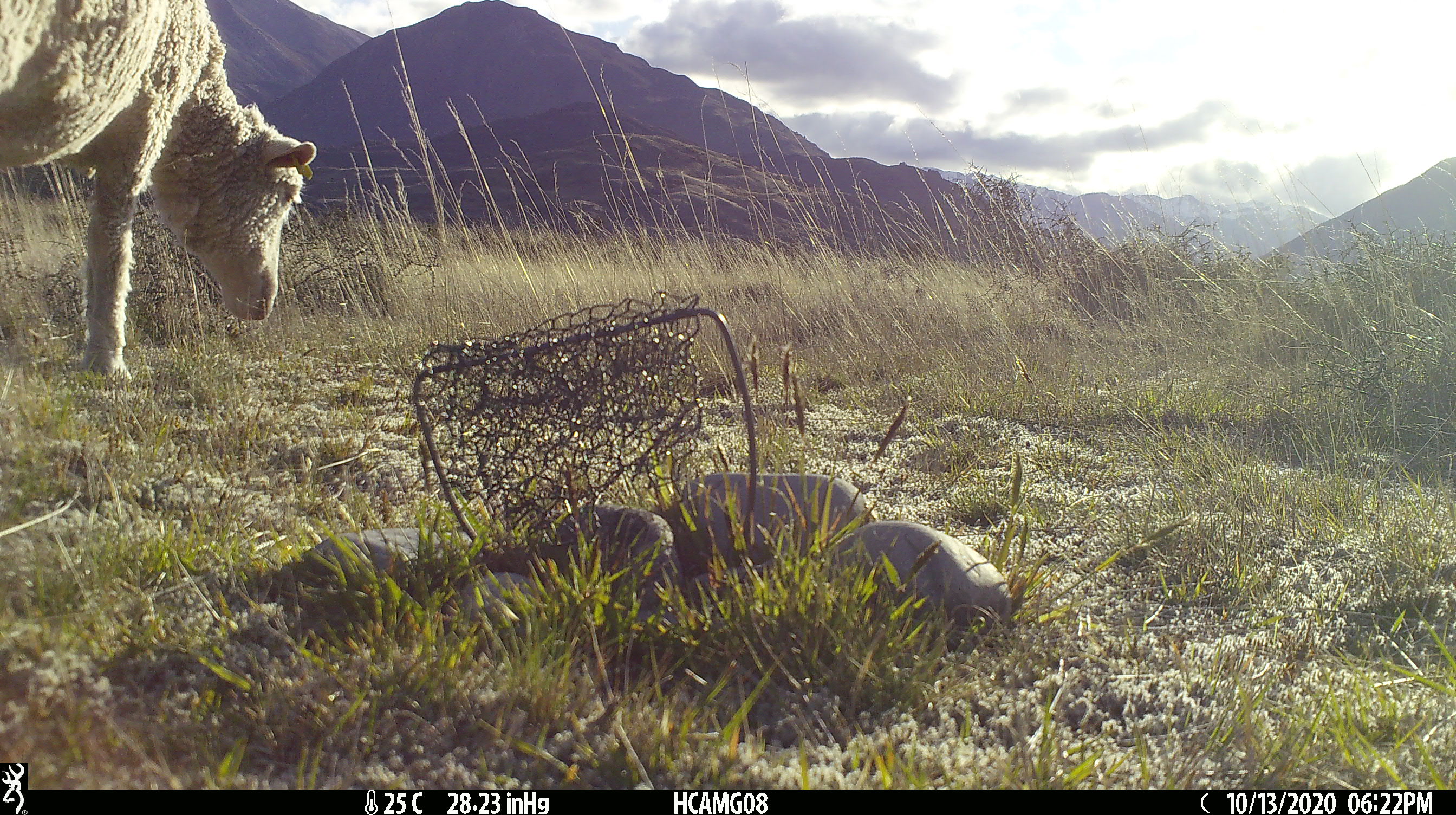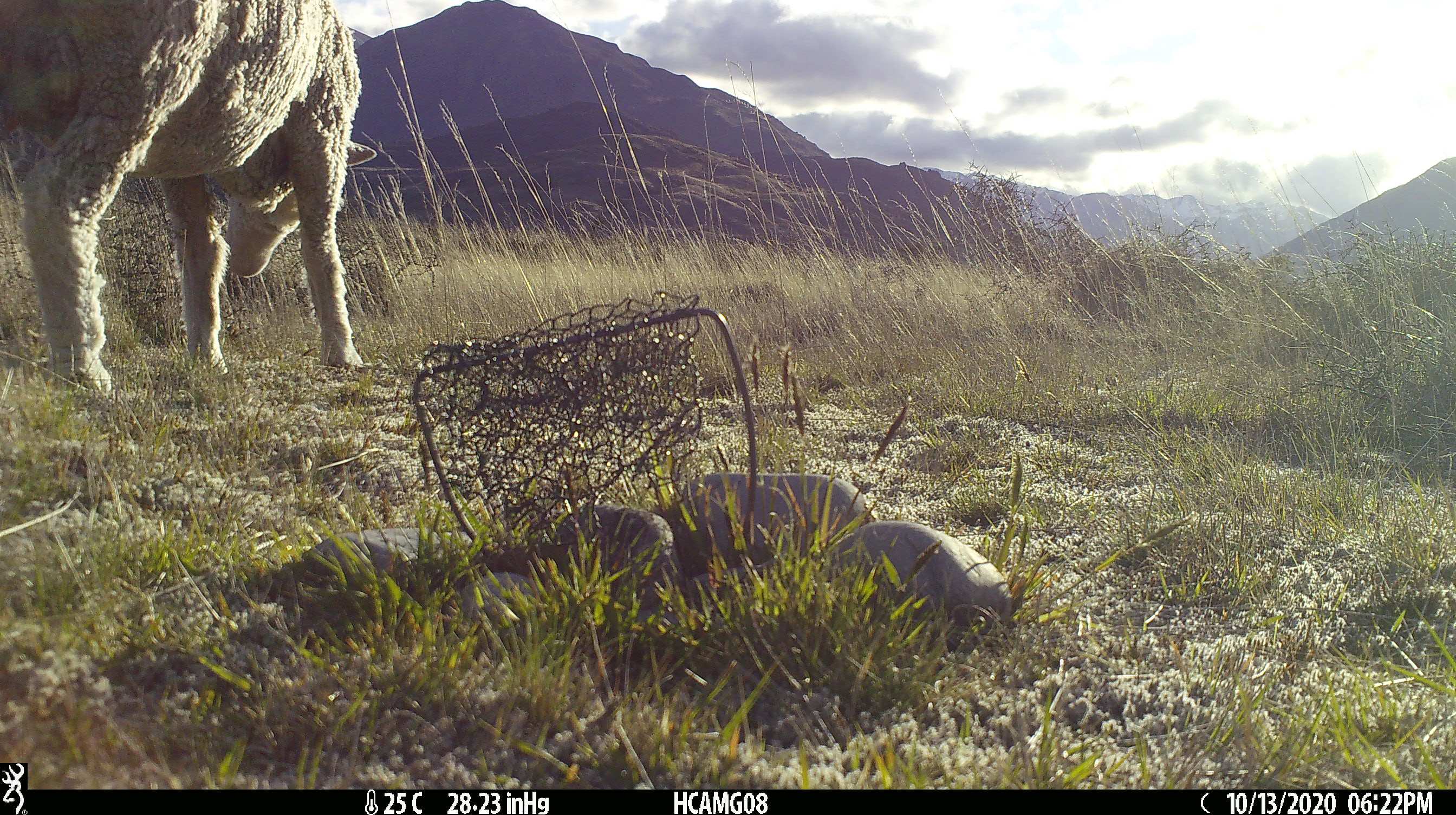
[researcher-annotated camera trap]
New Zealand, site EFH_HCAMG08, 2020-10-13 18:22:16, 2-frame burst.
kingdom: Animalia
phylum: Chordata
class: Mammalia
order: Artiodactyla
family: Bovidae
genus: Ovis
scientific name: Ovis aries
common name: domestic sheep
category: sheep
Sheep (domestic sheep) (Ovis aries).